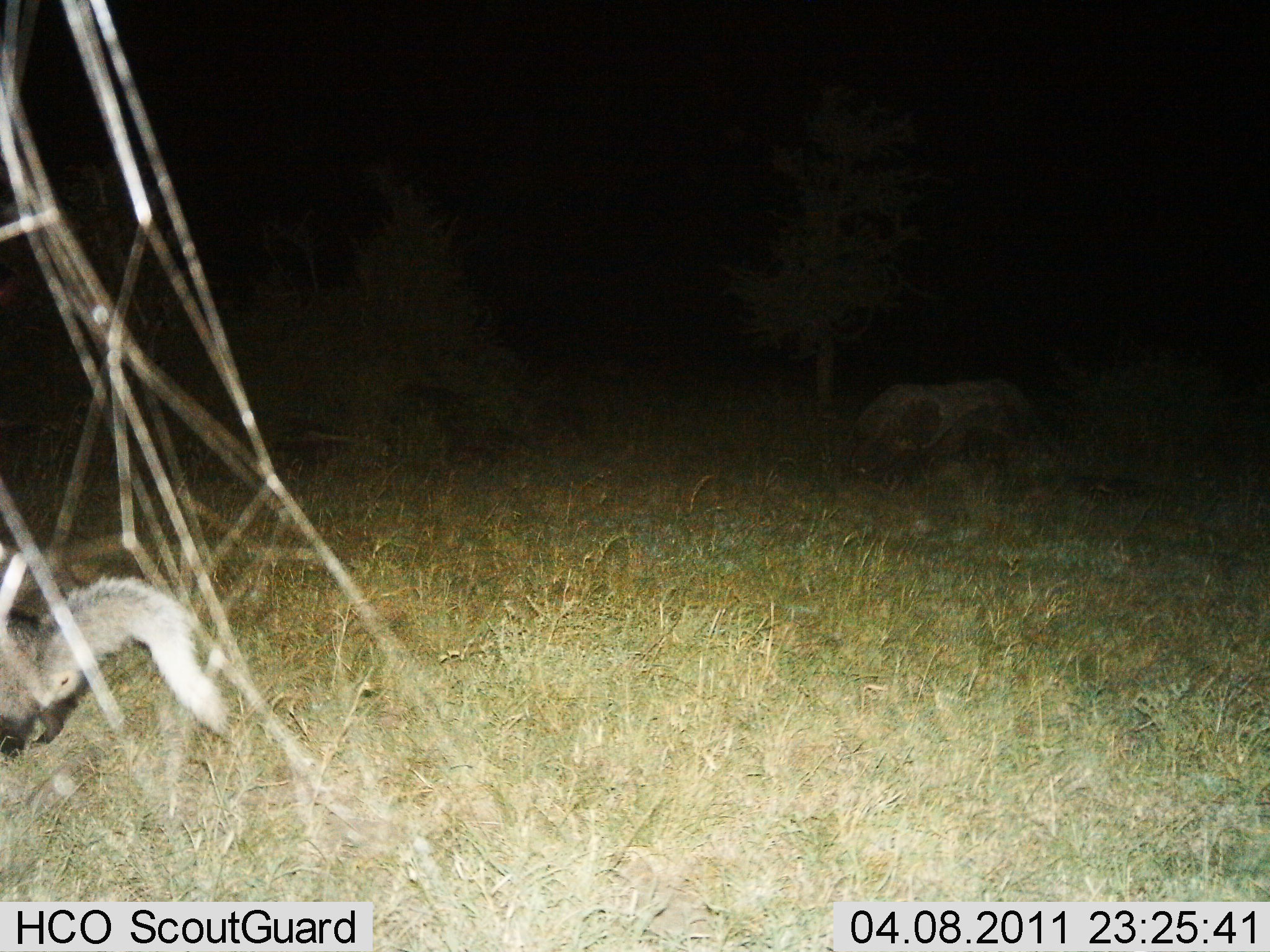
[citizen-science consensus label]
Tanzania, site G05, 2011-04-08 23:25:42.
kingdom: Animalia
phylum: Chordata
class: Mammalia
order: Carnivora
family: Mustelidae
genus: Ictonyx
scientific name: Ictonyx striatus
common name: zorilla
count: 1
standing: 83%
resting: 0%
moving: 17%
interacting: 0%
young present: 0%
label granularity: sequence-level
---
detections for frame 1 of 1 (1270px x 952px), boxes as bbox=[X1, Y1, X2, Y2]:
animal: bbox=[0, 570, 235, 768]